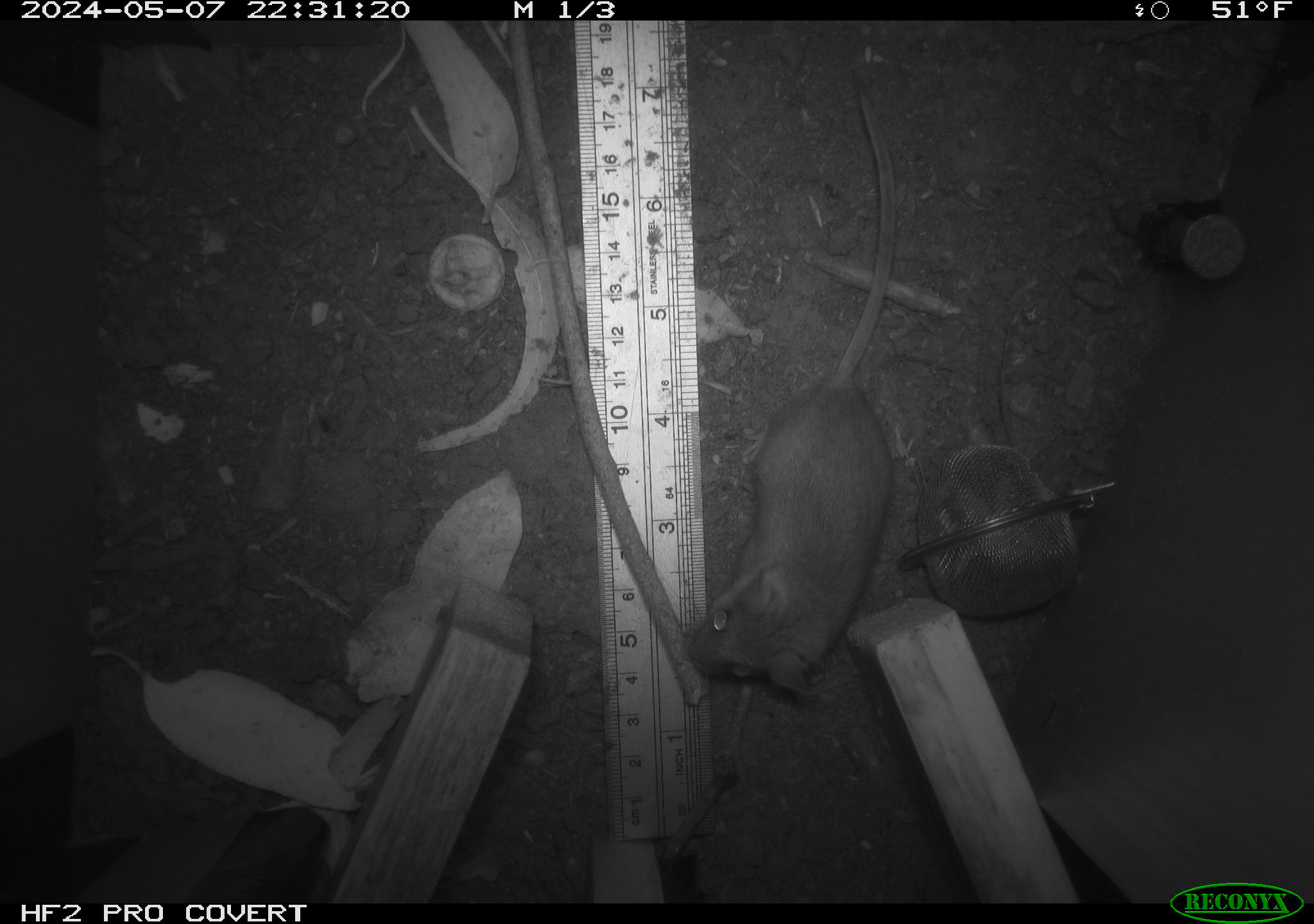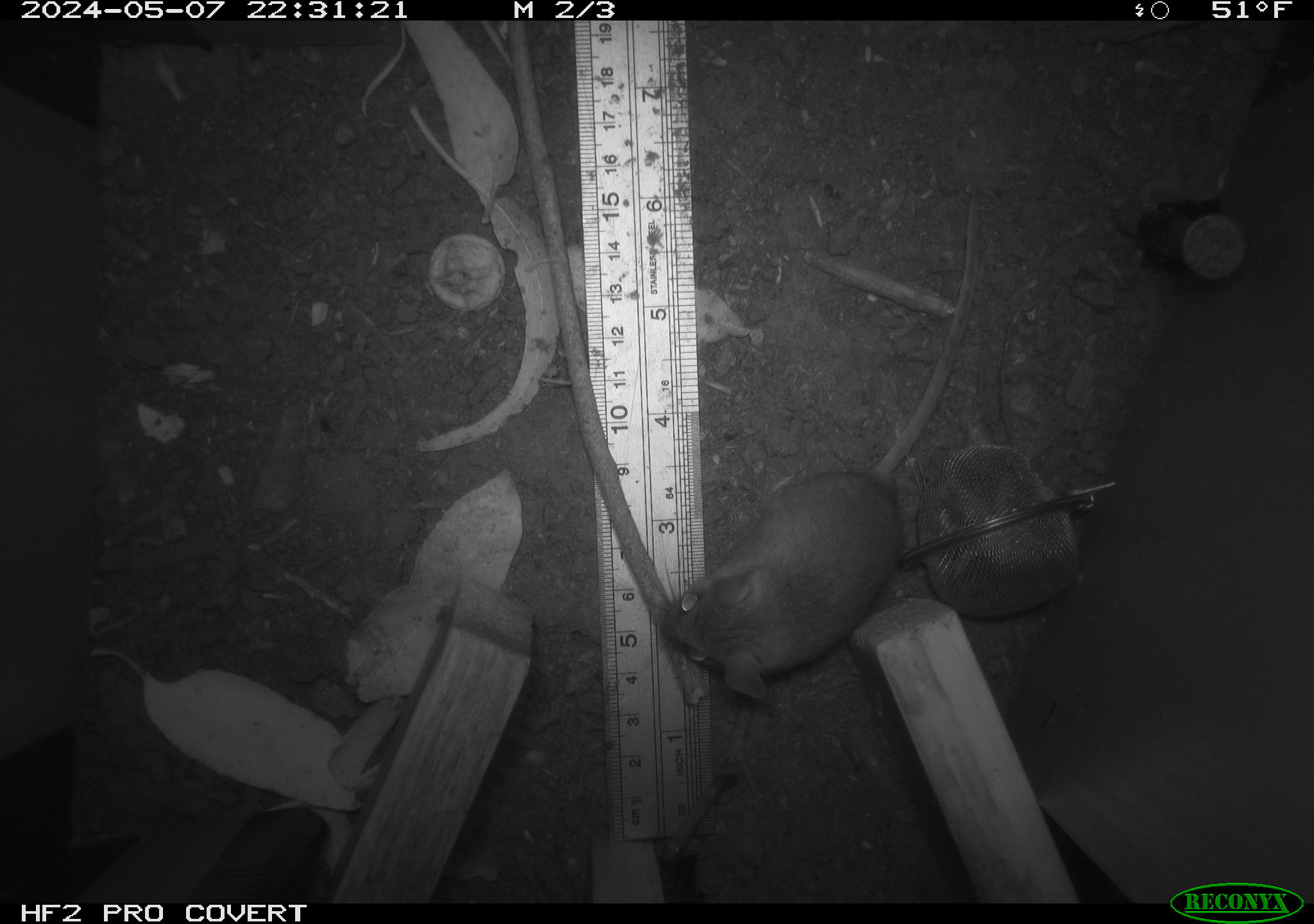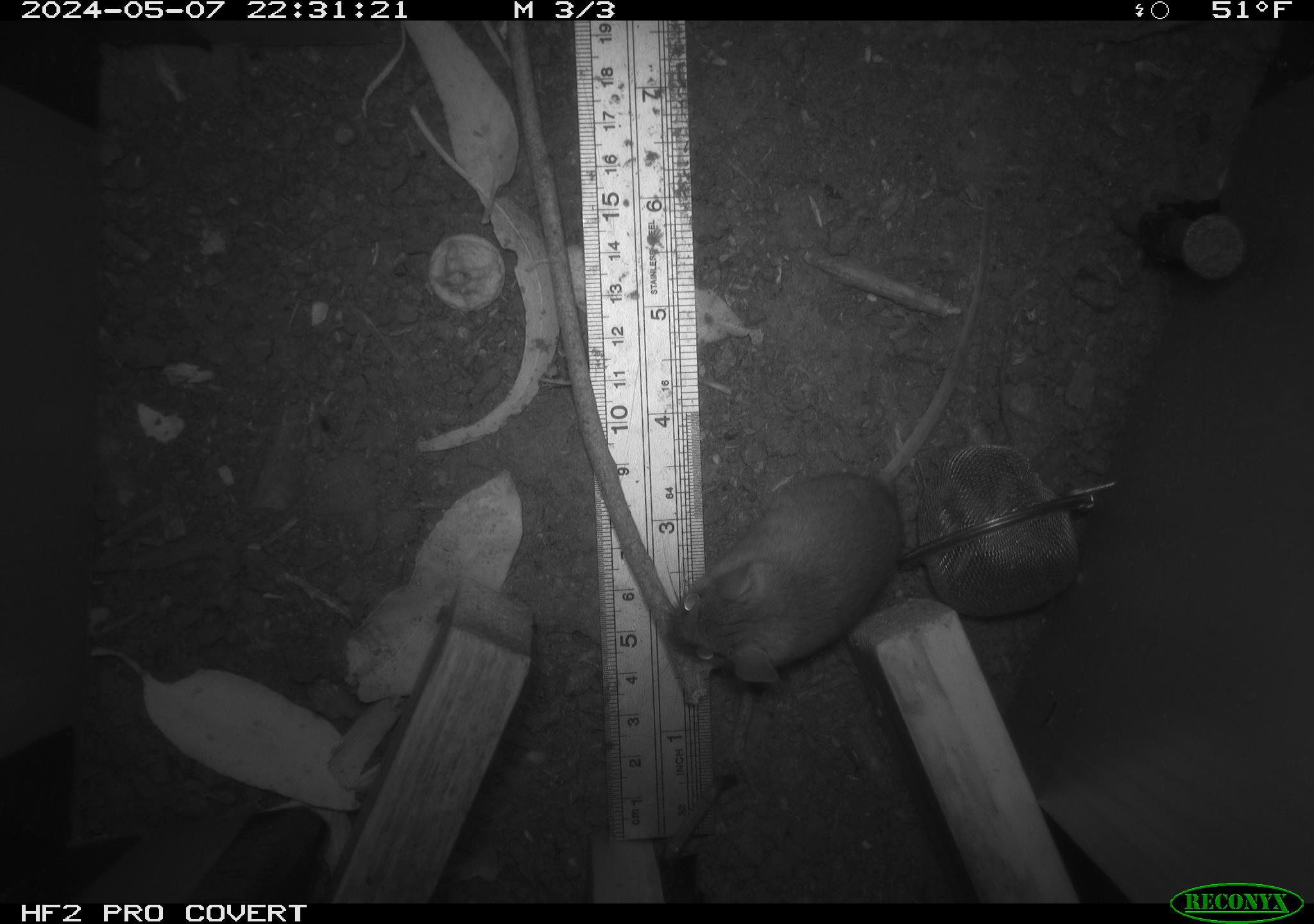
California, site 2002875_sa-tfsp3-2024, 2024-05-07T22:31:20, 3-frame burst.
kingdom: Animalia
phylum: Chordata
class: Mammalia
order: Rodentia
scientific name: Rodentia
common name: mouse species